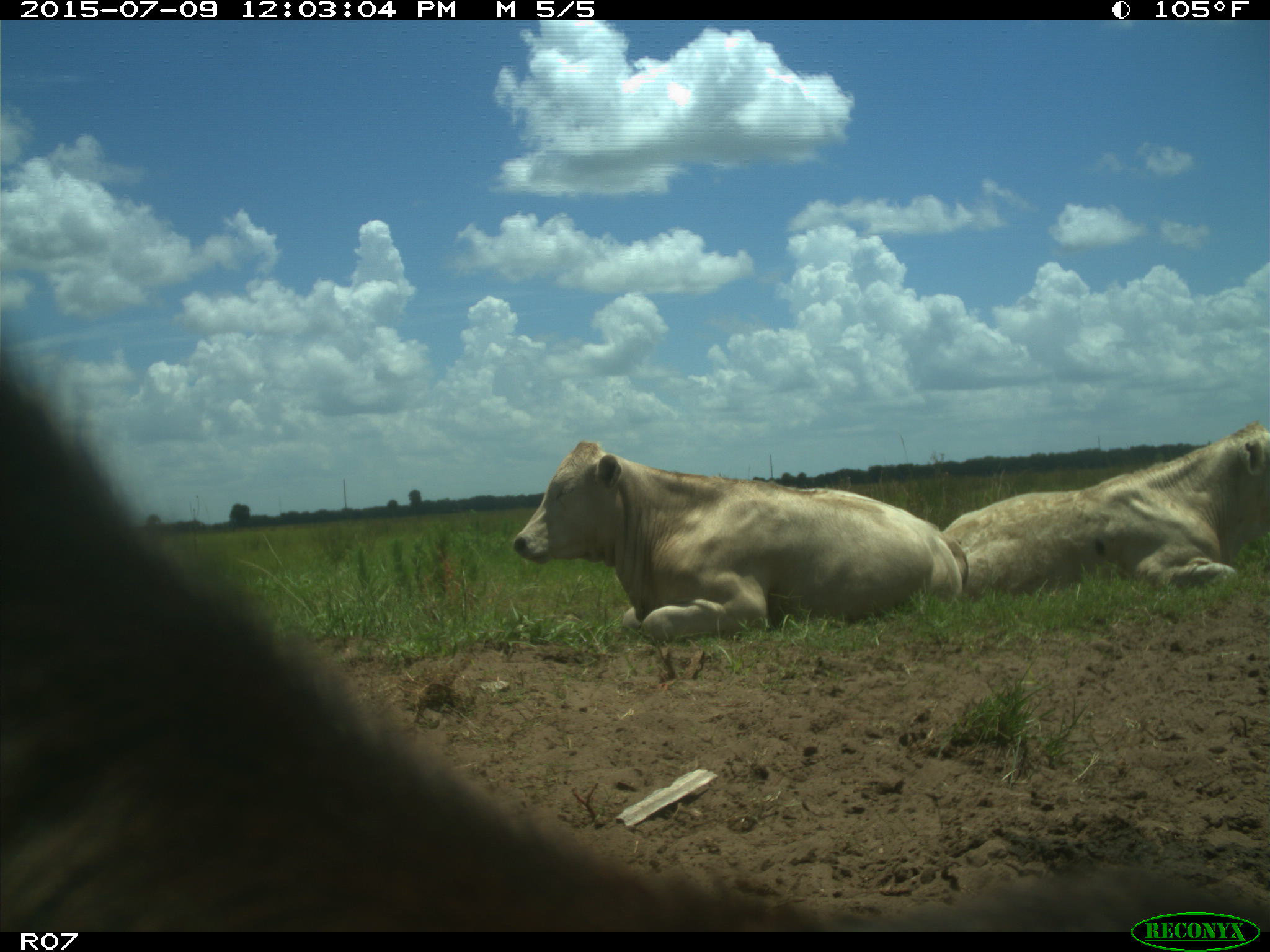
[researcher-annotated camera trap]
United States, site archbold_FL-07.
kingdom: Animalia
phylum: Chordata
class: Mammalia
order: Artiodactyla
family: Bovidae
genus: Bos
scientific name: Bos taurus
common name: domestic cow